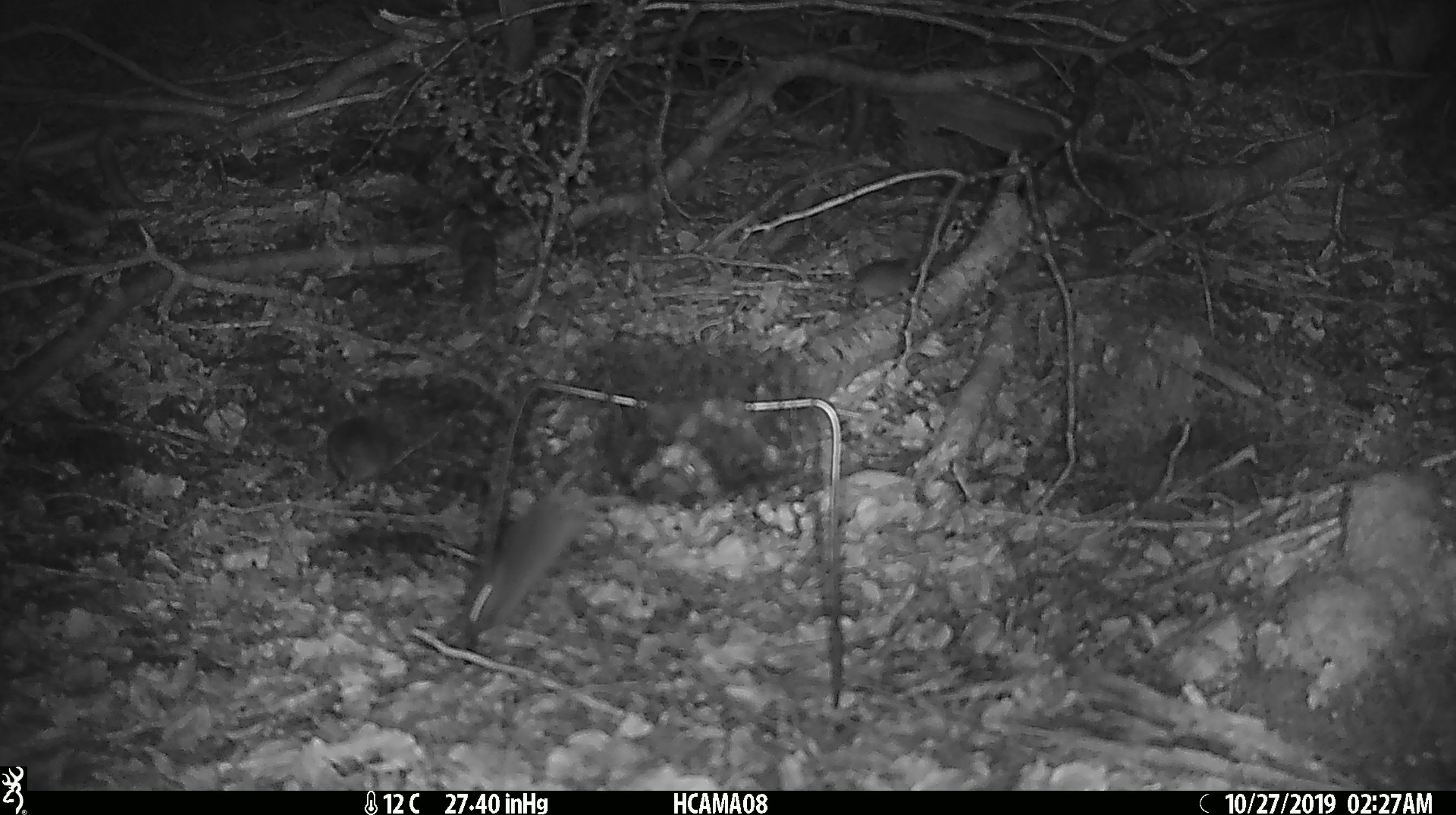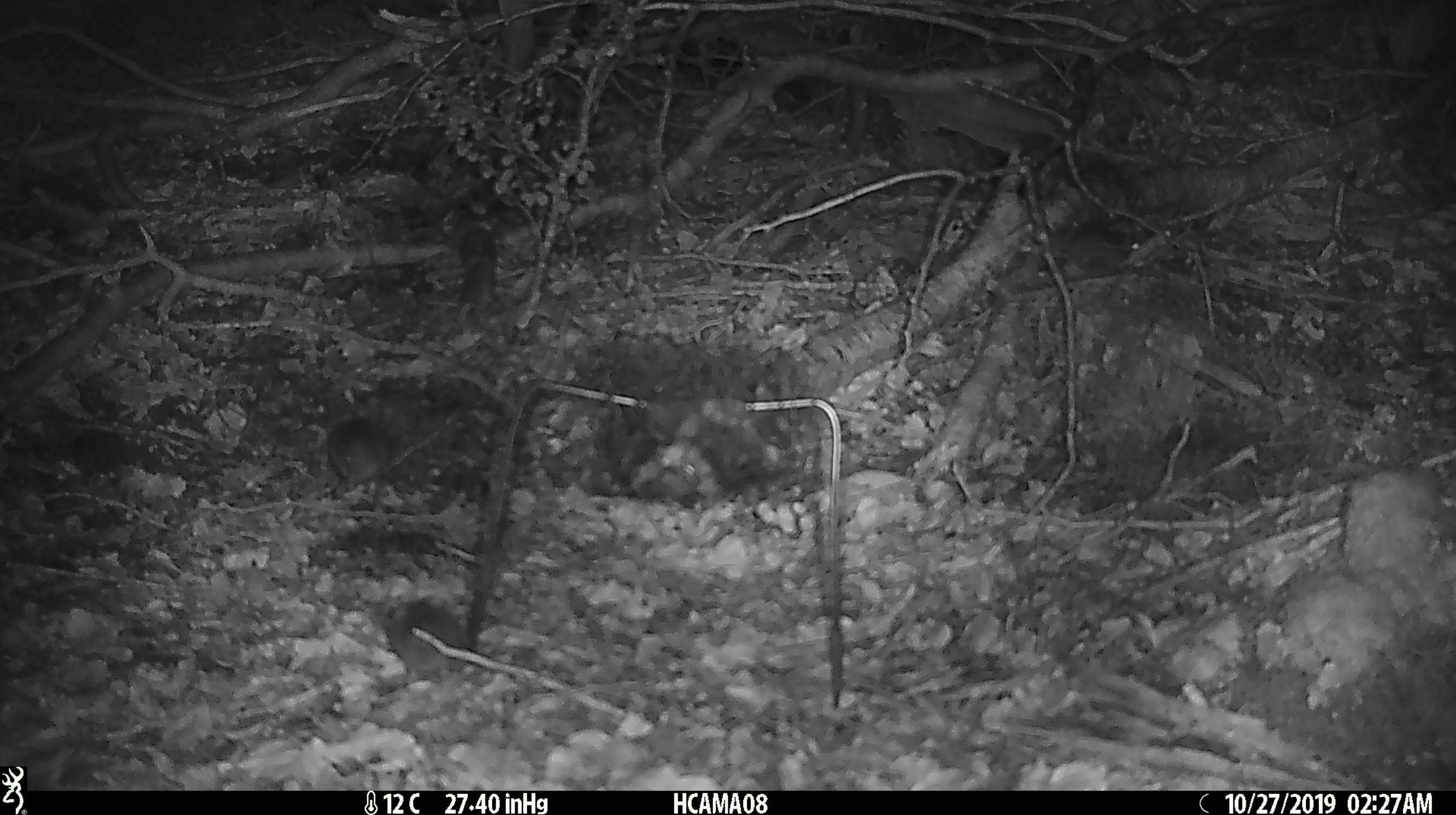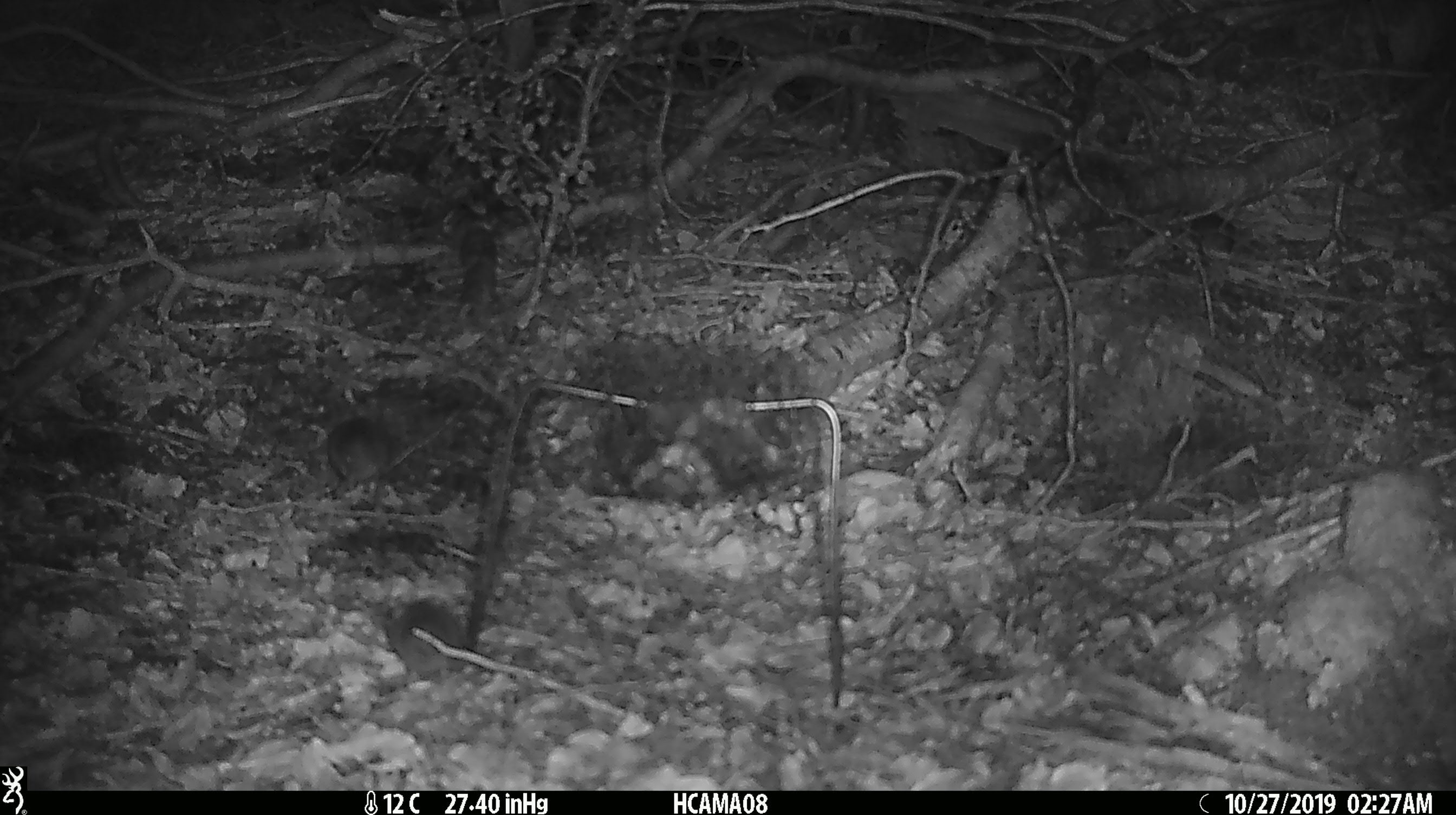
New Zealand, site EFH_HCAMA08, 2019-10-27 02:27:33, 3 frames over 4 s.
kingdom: Animalia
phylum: Chordata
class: Mammalia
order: Rodentia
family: Muridae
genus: Mus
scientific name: Mus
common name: mouse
Mouse (Mus).